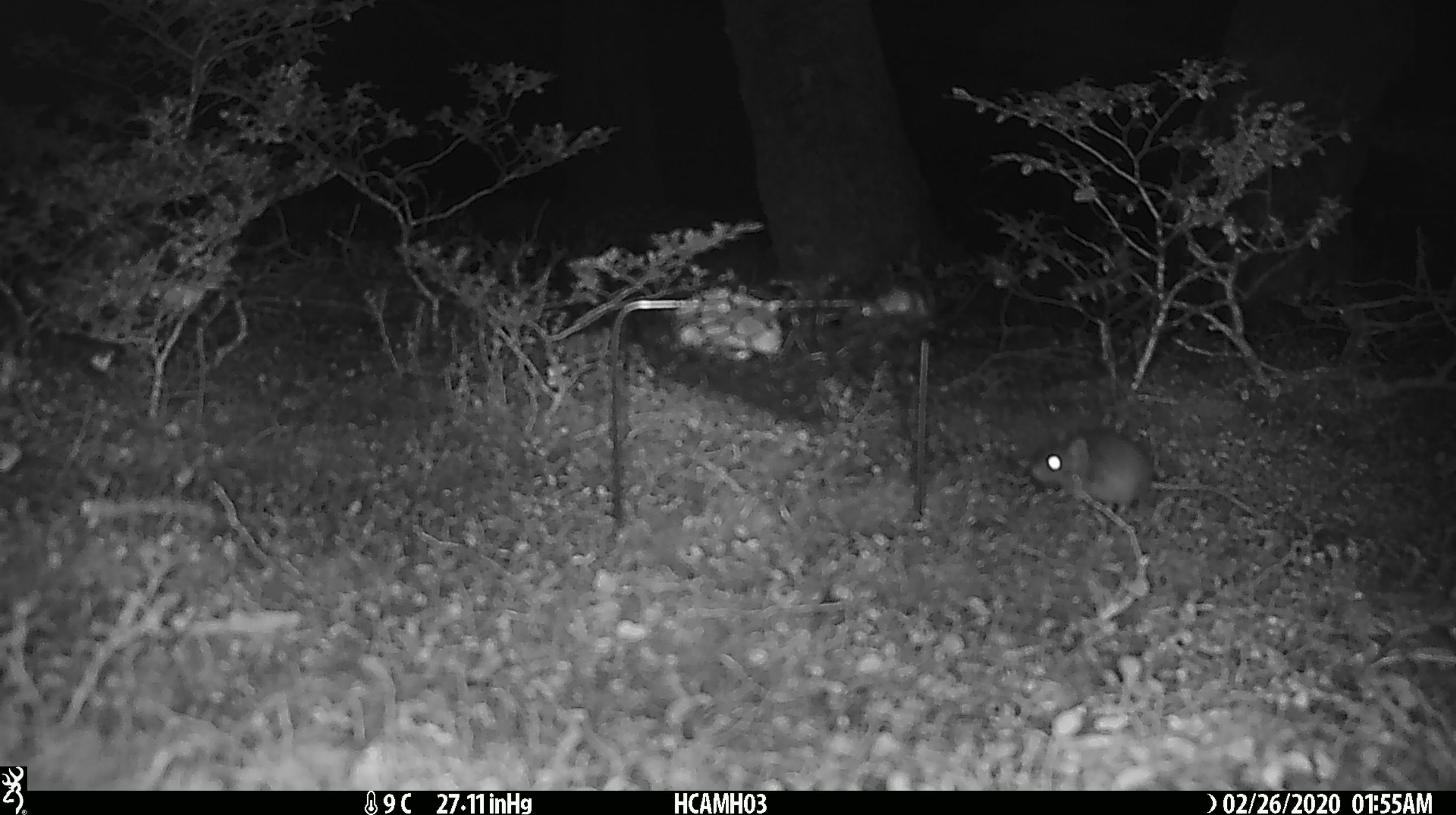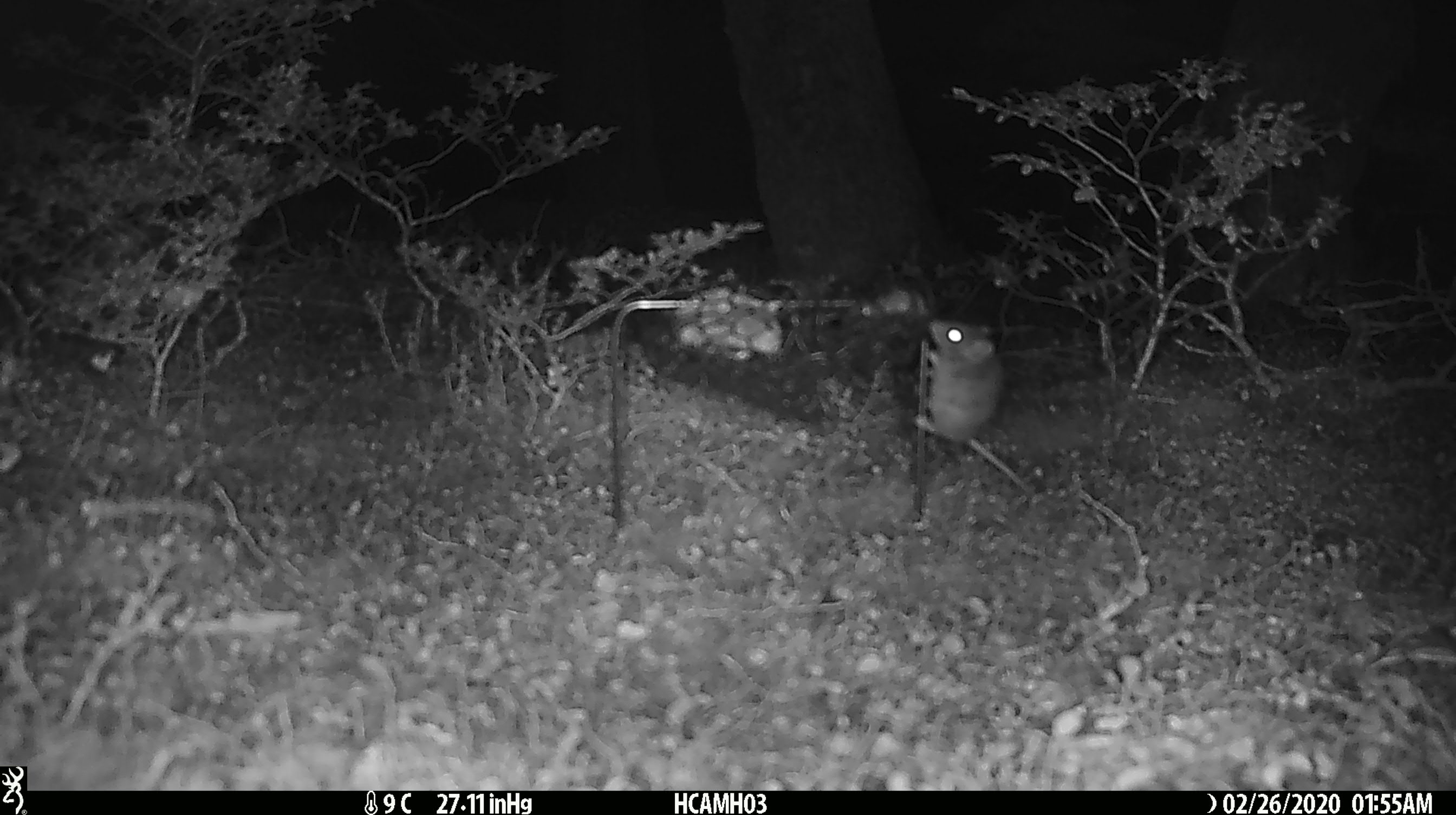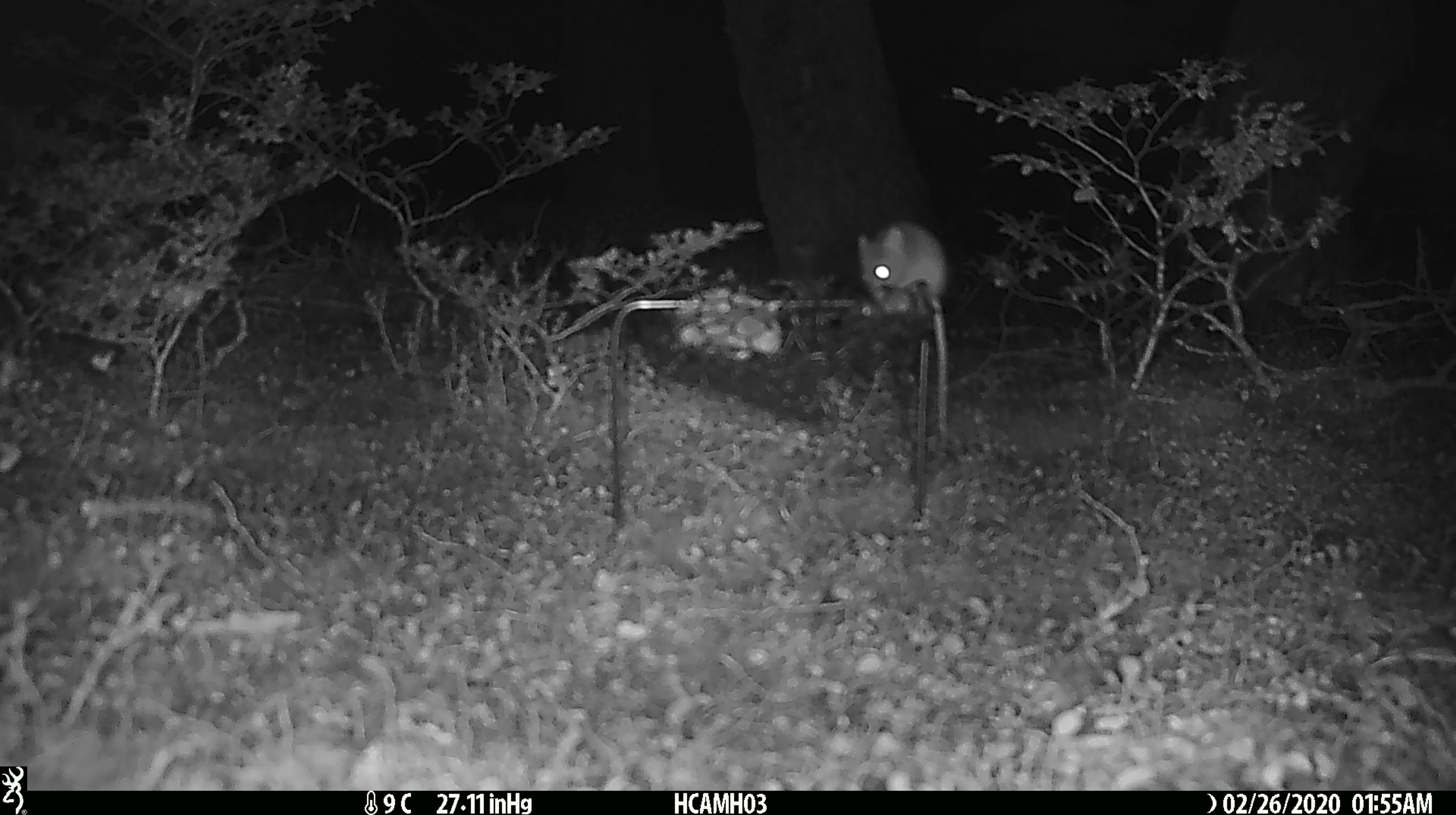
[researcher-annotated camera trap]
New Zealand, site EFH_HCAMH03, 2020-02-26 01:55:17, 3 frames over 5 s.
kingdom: Animalia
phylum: Chordata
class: Mammalia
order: Rodentia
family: Muridae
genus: Mus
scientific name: Mus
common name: mouse